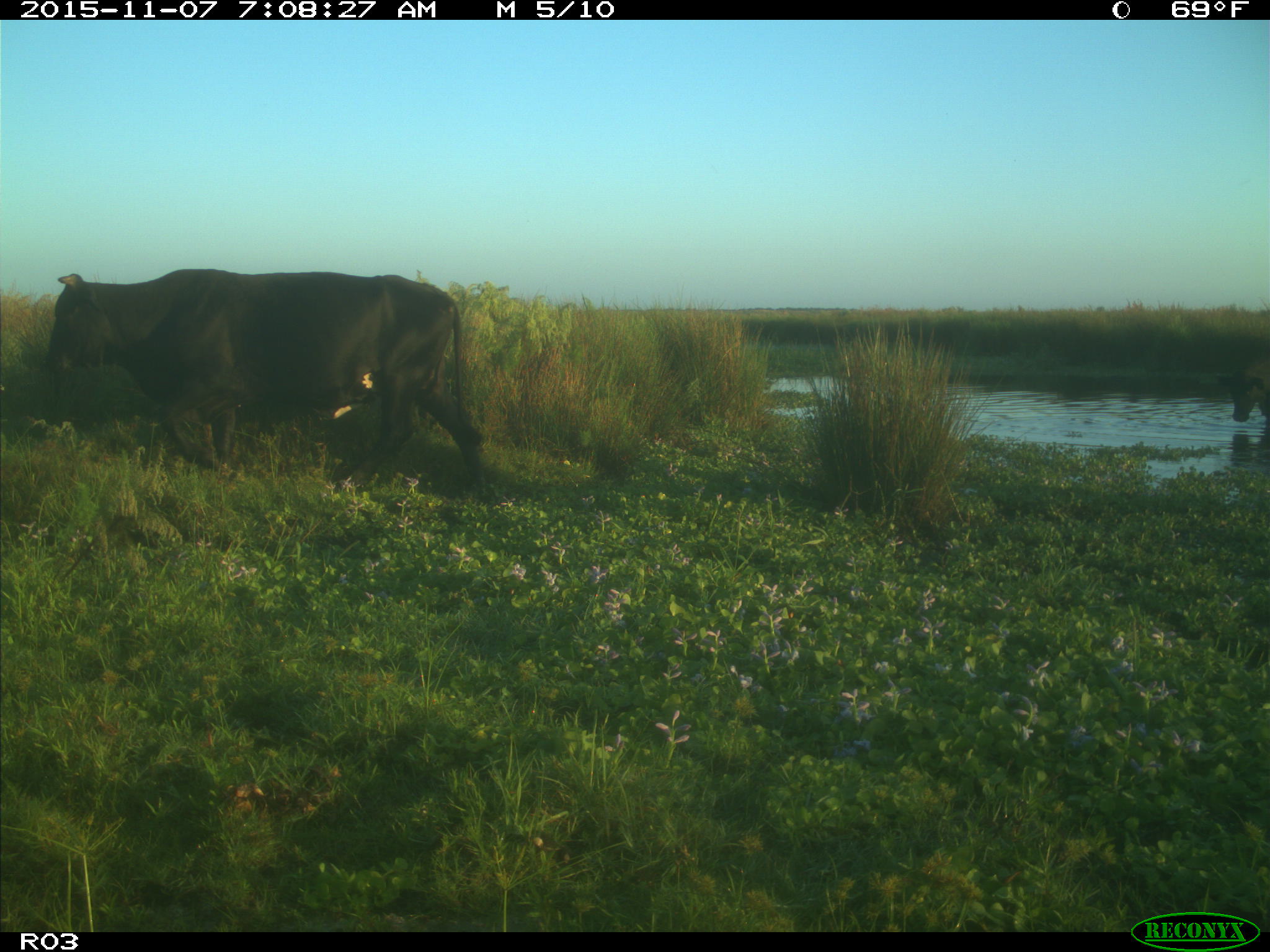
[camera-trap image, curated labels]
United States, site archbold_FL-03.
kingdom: Animalia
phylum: Chordata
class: Mammalia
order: Artiodactyla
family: Bovidae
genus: Bos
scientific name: Bos taurus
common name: domestic cow